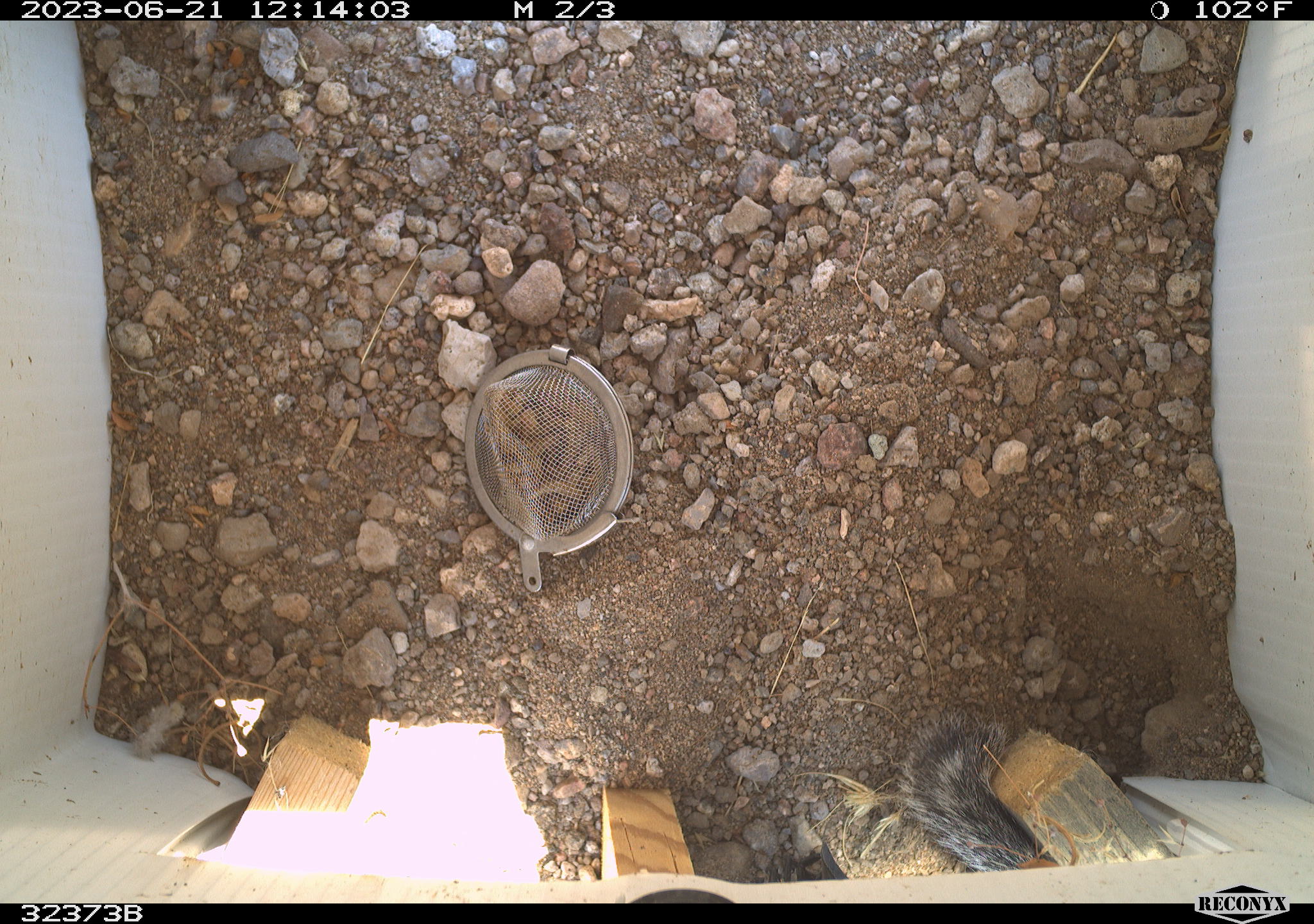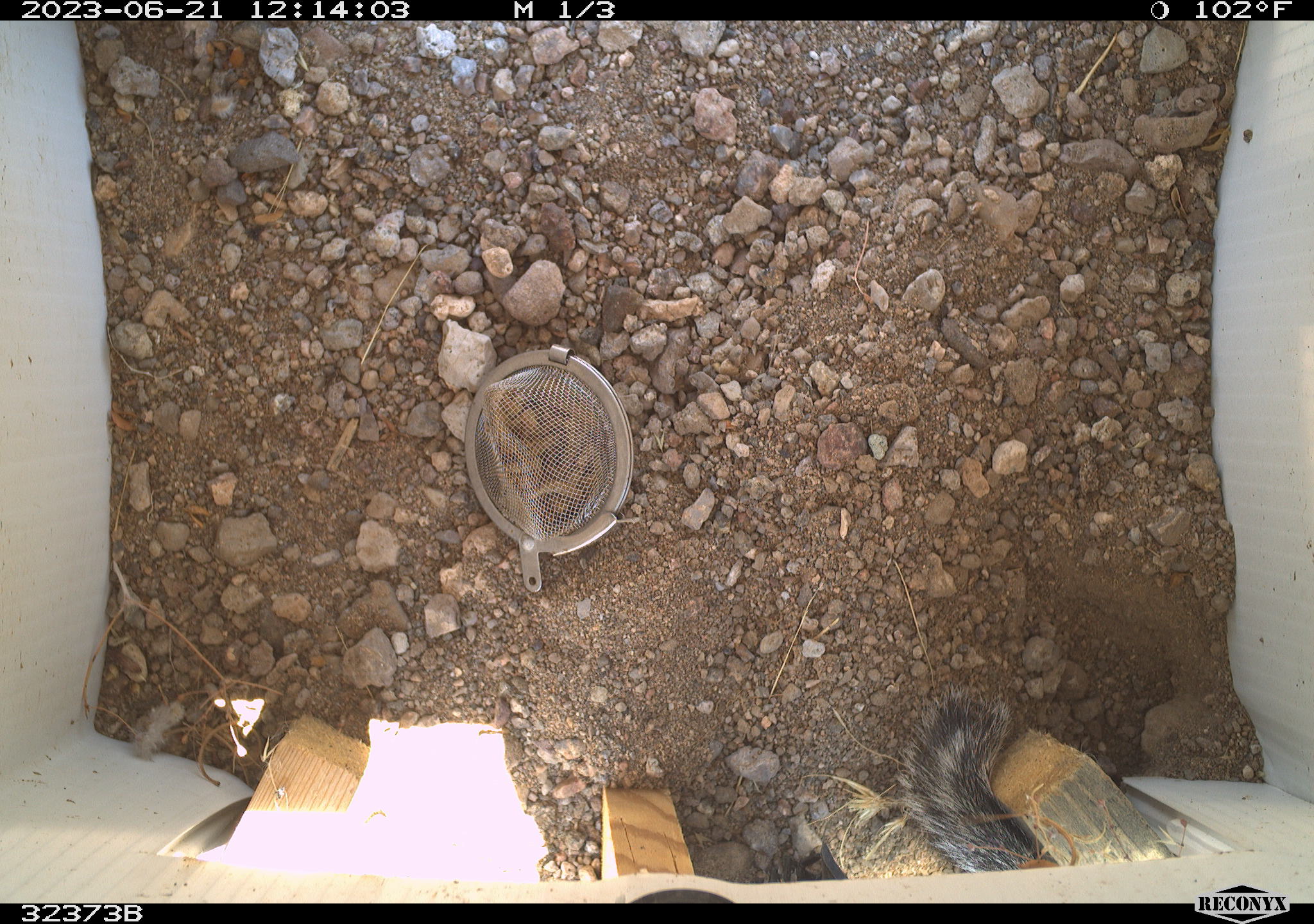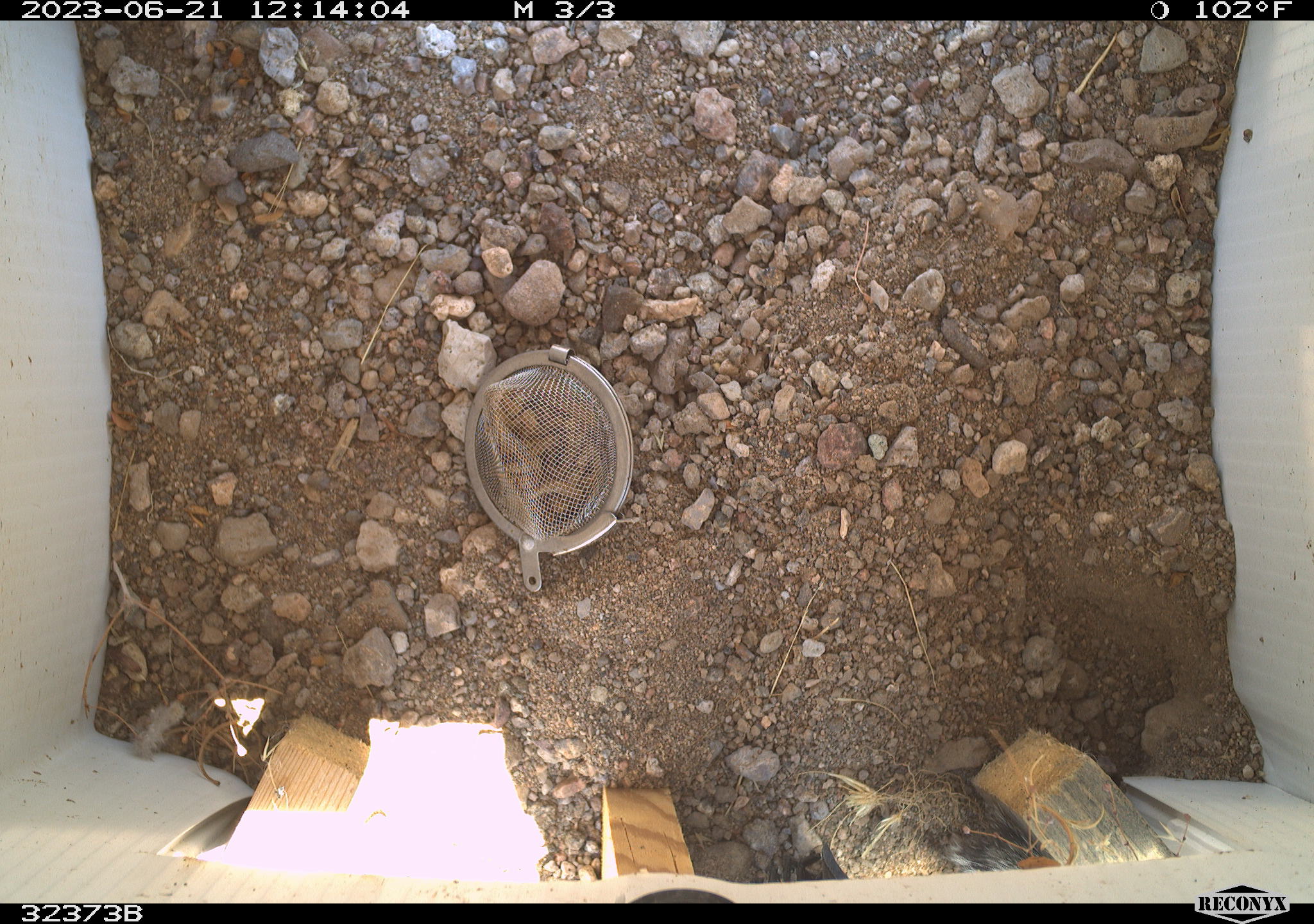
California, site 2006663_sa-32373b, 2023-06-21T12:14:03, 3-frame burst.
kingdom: Animalia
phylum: Chordata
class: Mammalia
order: Rodentia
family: Sciuridae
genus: Ammospermophilus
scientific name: Ammospermophilus leucurus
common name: white-tailed antelope squirrel